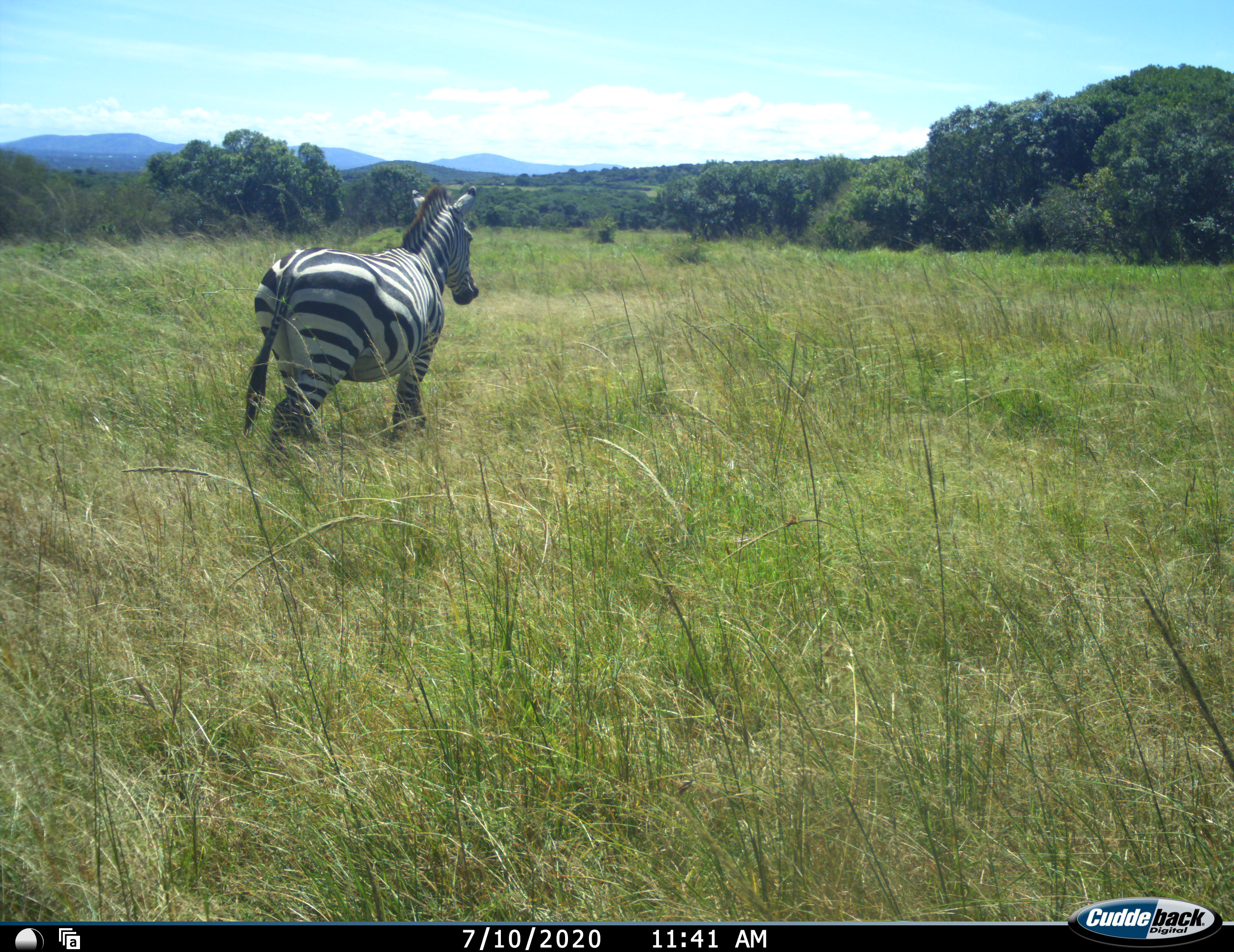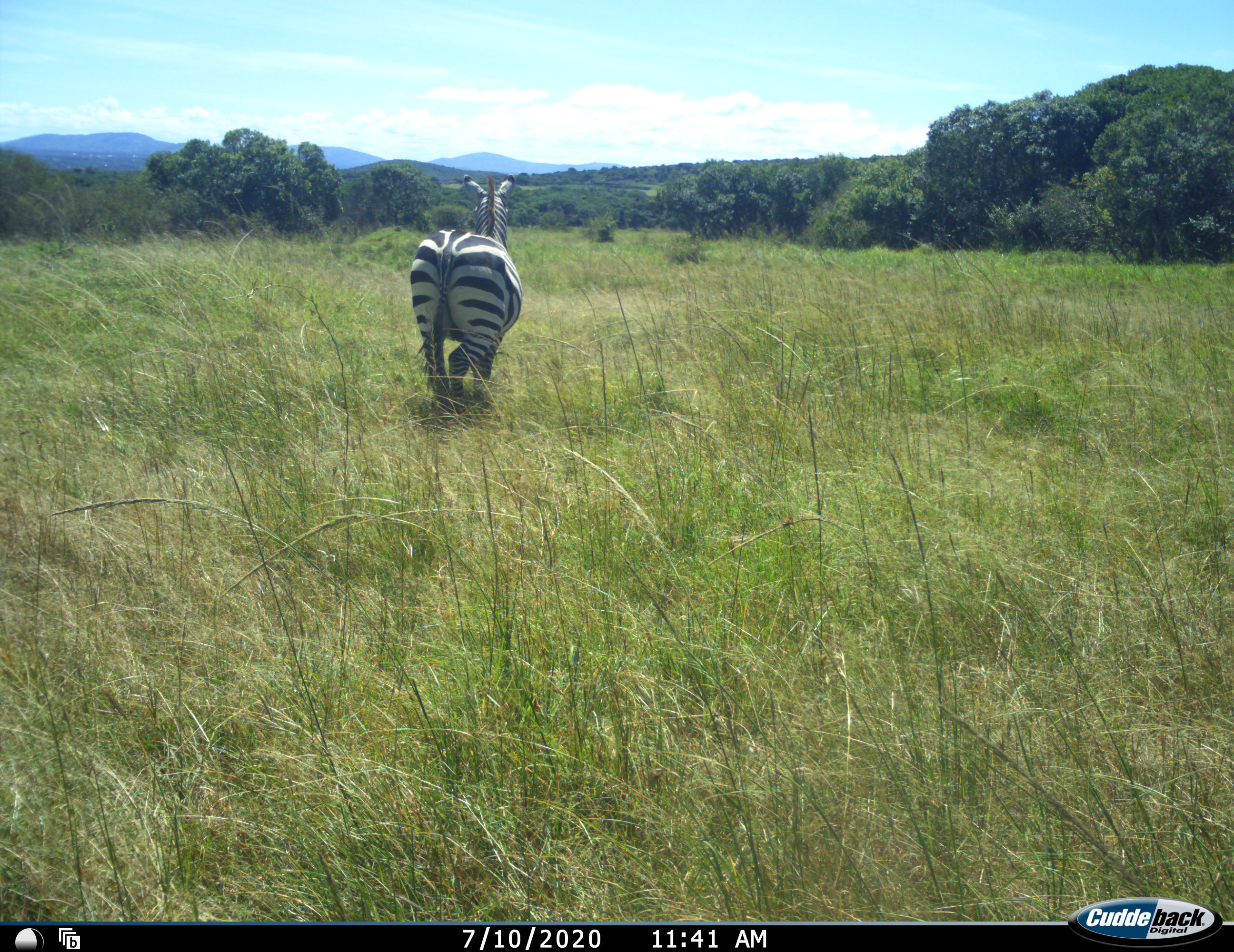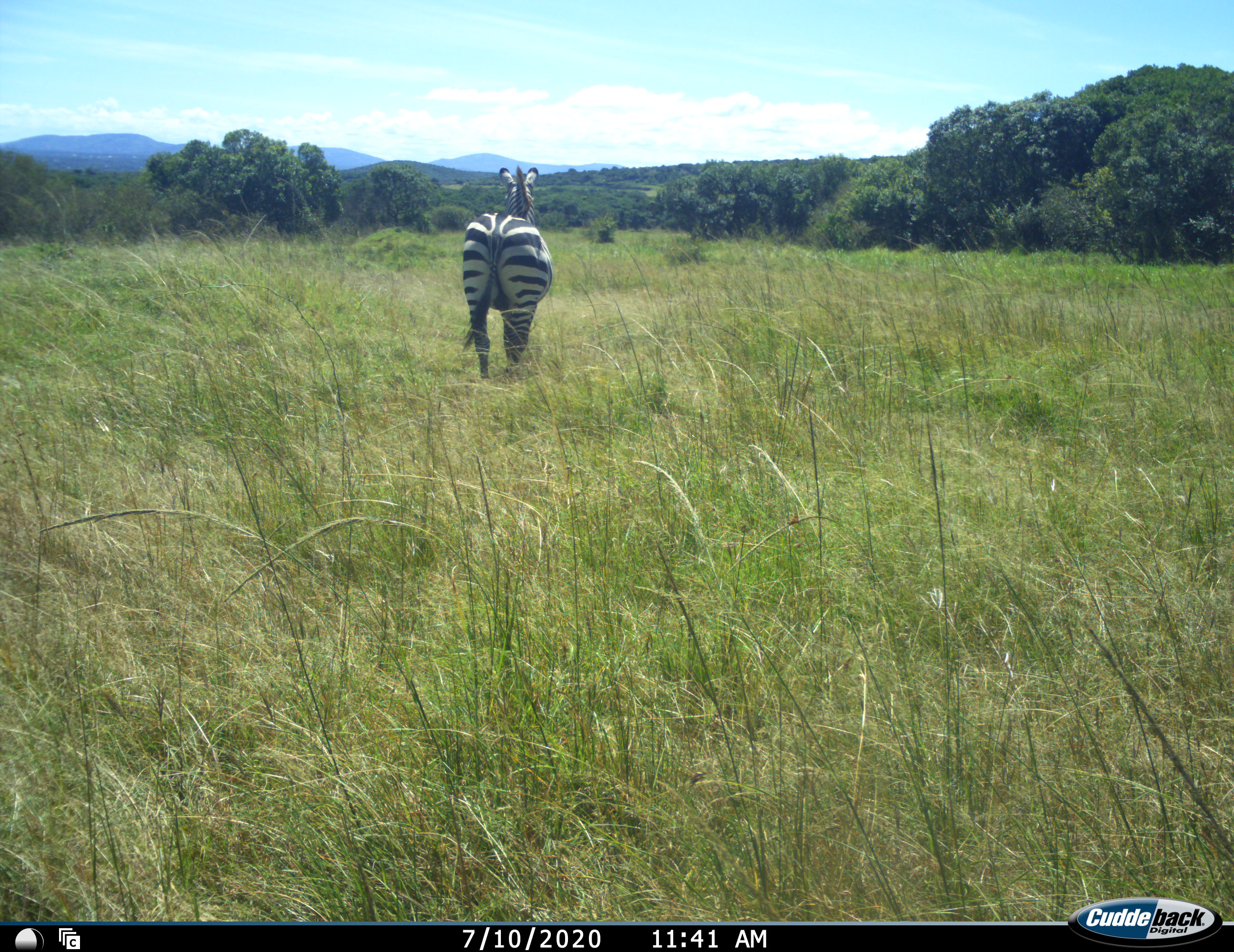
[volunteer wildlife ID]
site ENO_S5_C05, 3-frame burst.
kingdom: Animalia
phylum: Chordata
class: Mammalia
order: Perissodactyla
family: Equidae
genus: Equus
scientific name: Equus quagga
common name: plains zebra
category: zebraplains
Zebraplains (plains zebra) (Equus quagga), count 1. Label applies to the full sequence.